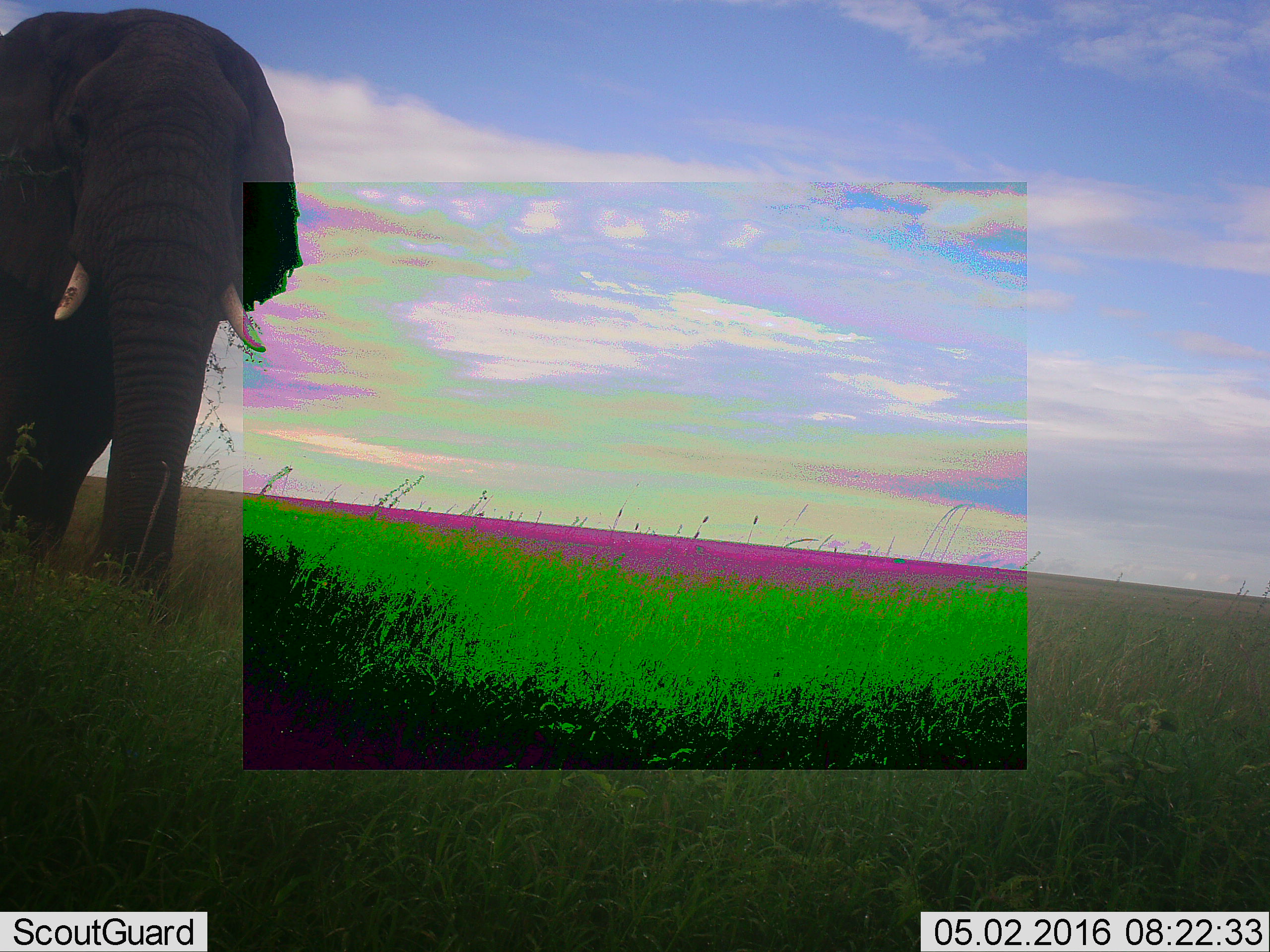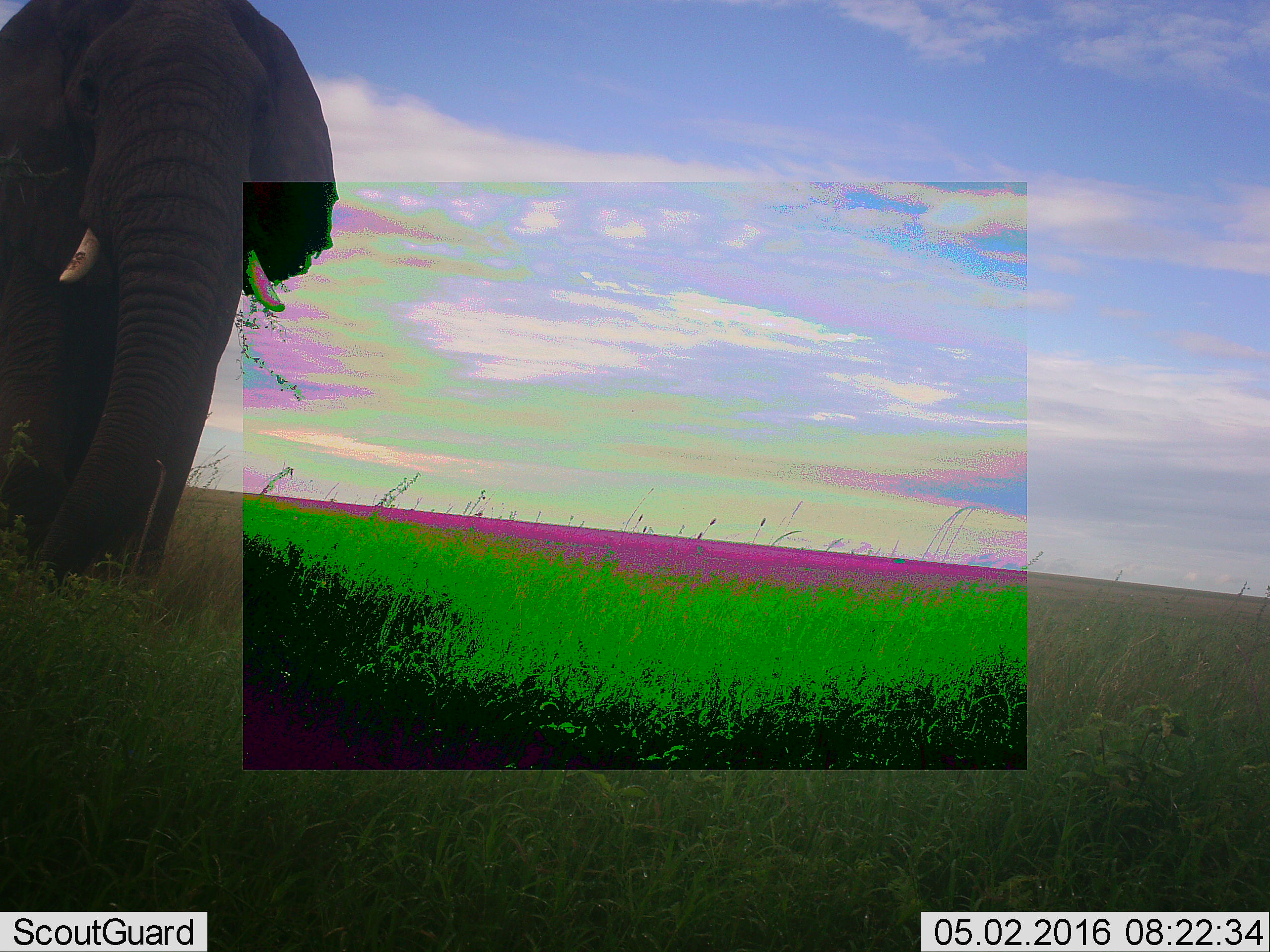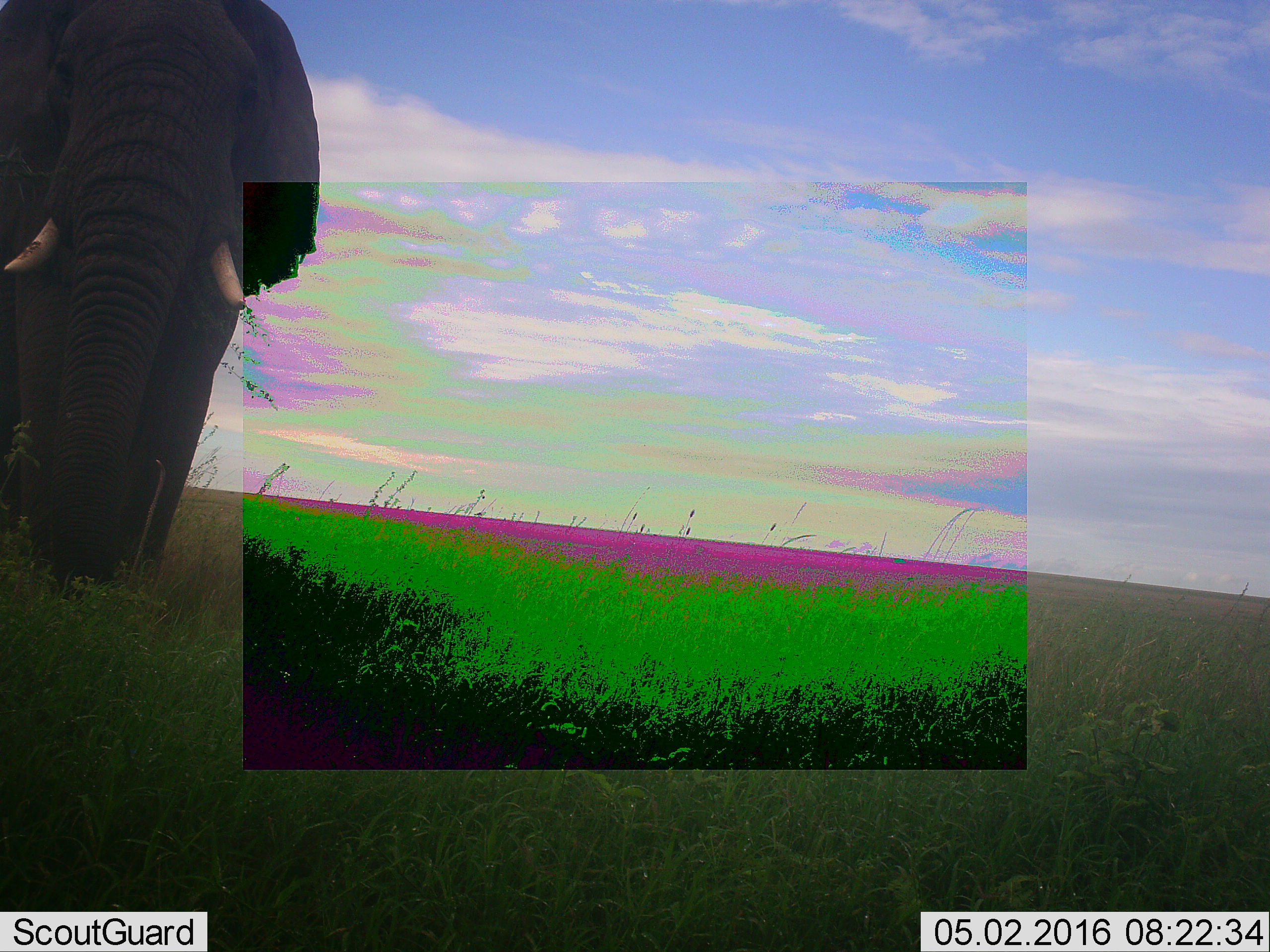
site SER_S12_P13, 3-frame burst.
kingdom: Animalia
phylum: Chordata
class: Mammalia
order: Proboscidea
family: Elephantidae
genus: Loxodonta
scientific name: Loxodonta africana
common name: african bush elephant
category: elephant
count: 1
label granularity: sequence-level